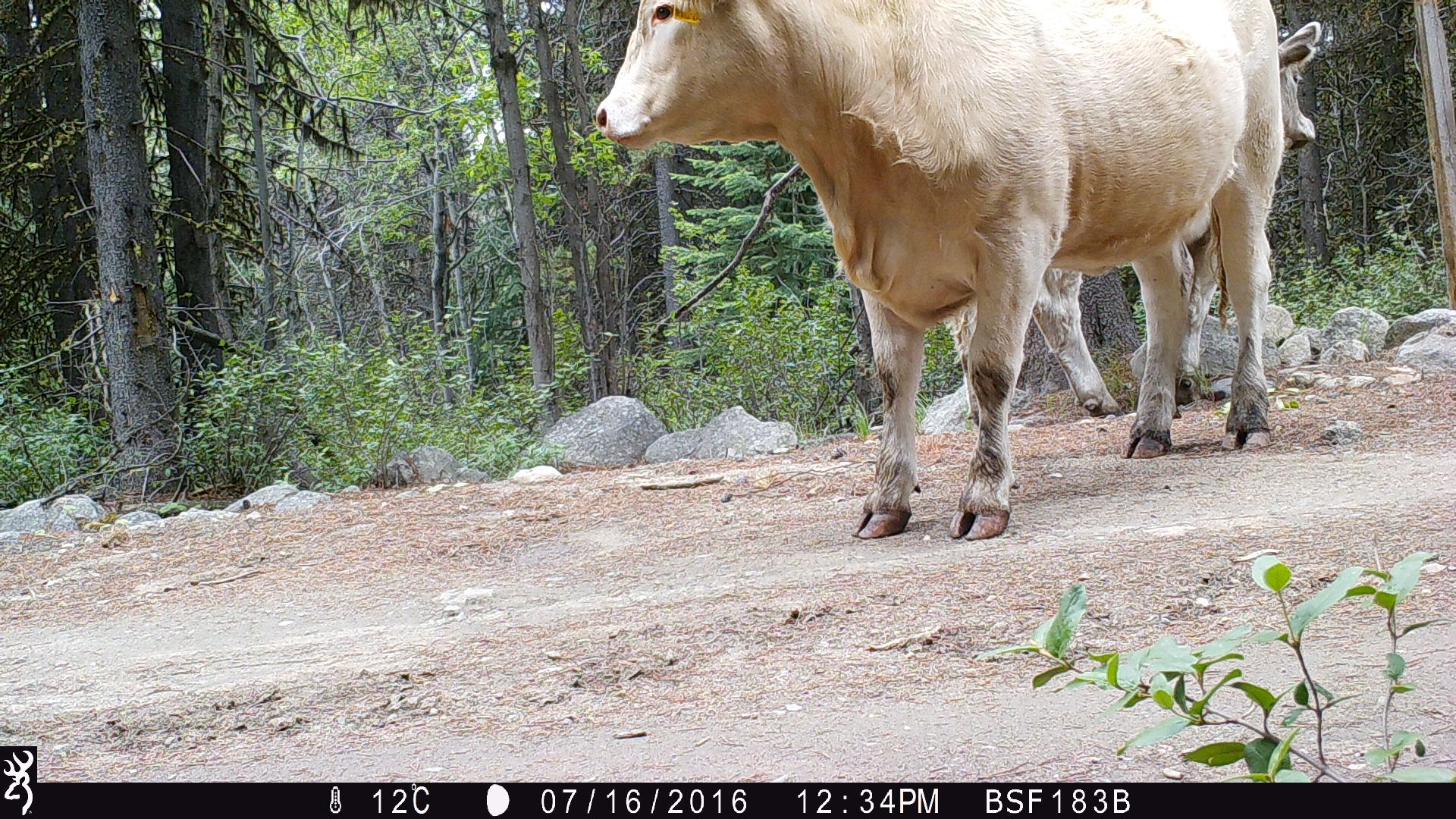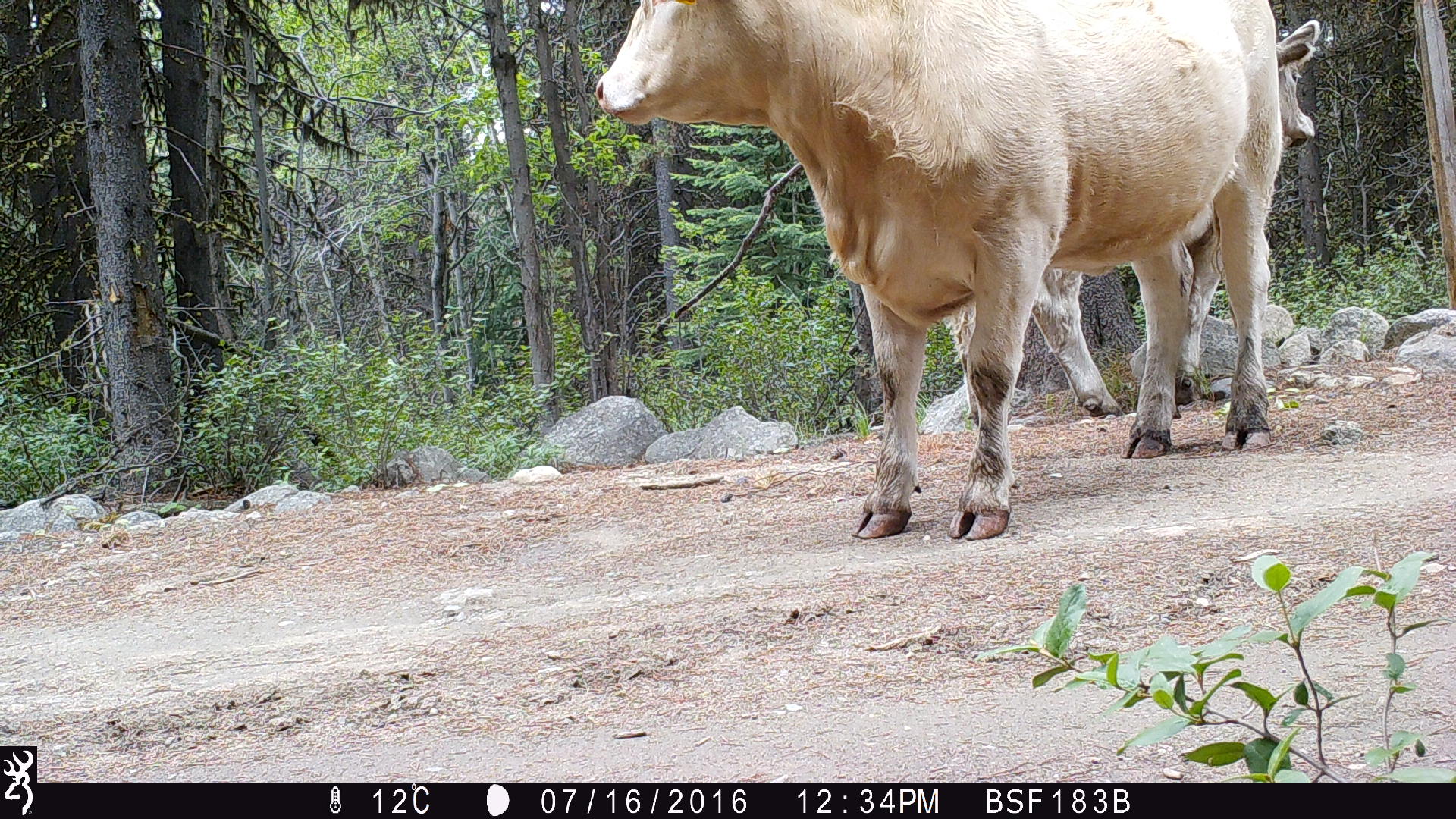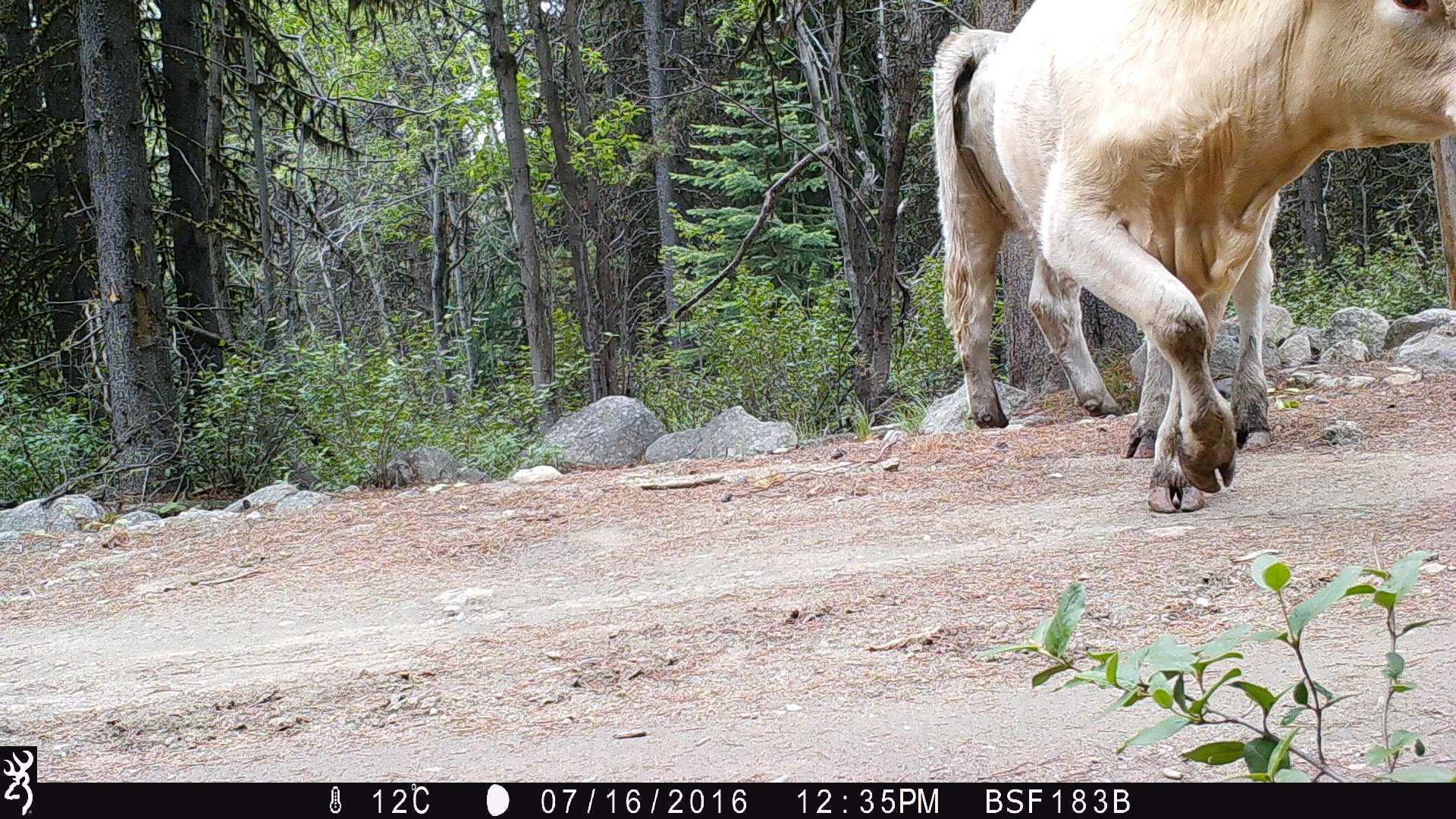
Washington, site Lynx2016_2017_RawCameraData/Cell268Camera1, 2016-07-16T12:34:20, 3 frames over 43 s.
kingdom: Animalia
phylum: Chordata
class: Mammalia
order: Artiodactyla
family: Bovidae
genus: Bos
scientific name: Bos taurus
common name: domestic cattle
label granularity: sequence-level